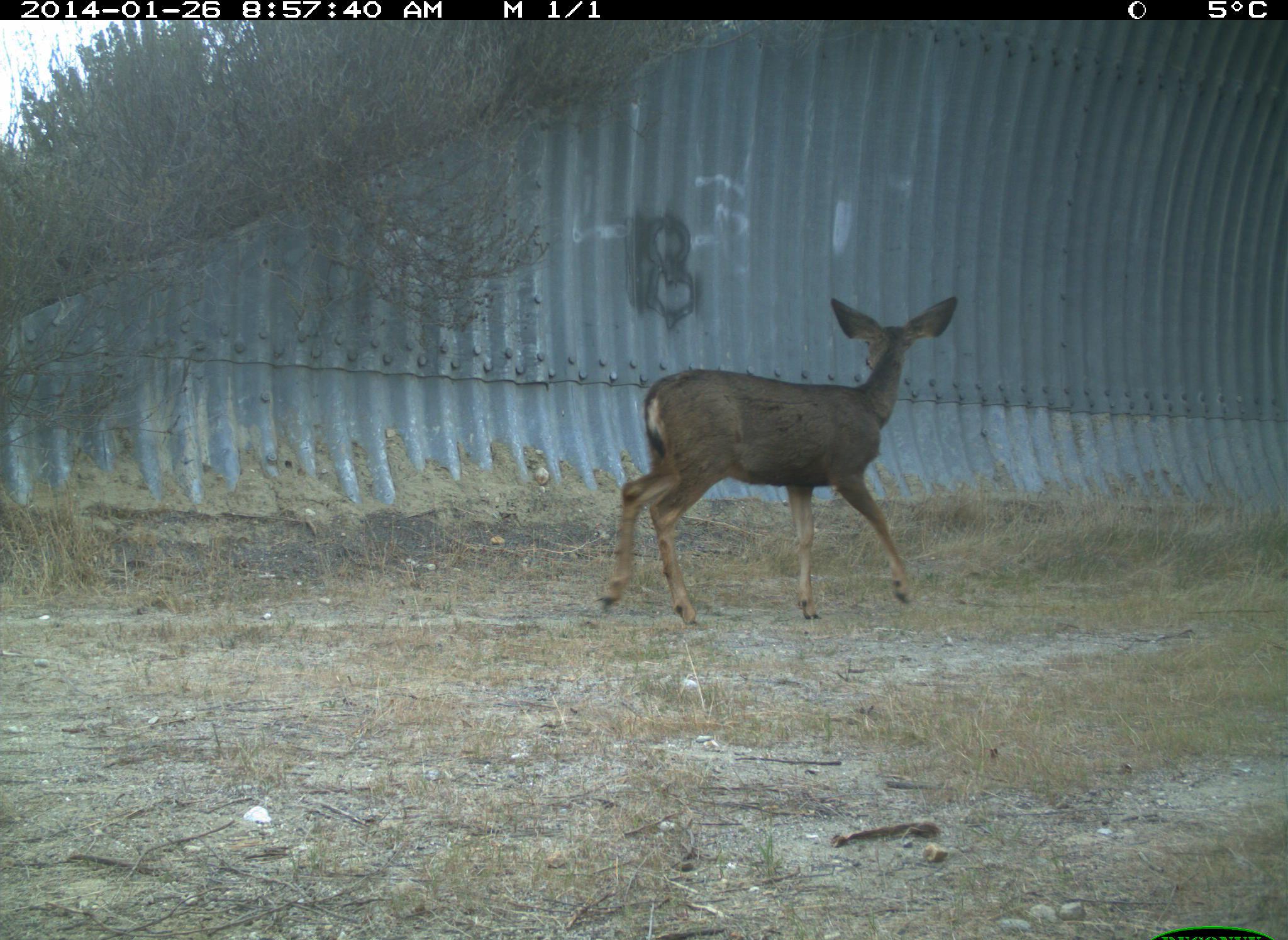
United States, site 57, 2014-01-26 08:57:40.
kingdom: Animalia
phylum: Chordata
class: Mammalia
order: Artiodactyla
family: Cervidae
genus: Odocoileus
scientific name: Odocoileus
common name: deer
Deer (Odocoileus).